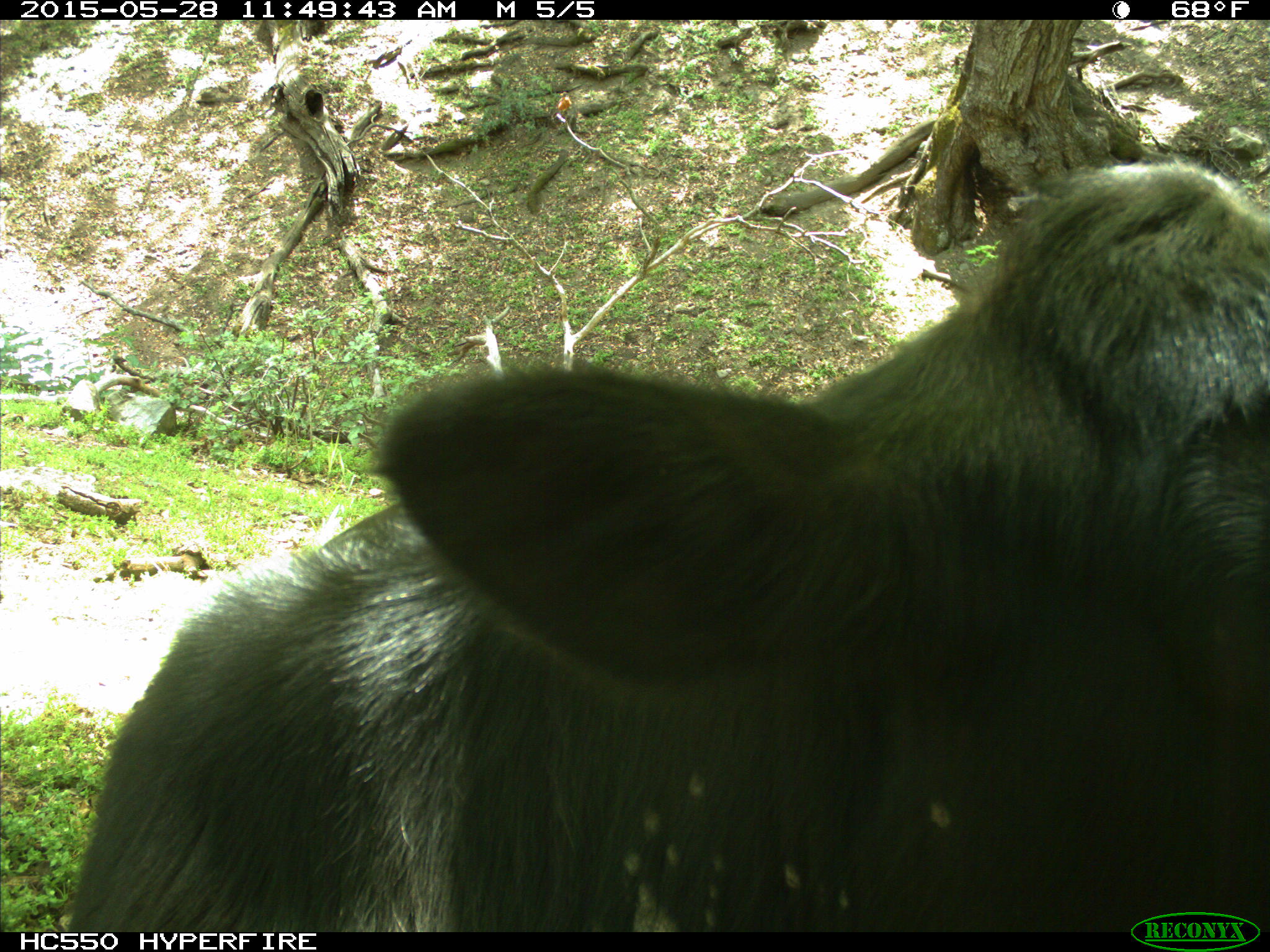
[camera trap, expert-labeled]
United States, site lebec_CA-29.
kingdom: Animalia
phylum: Chordata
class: Mammalia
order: Artiodactyla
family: Bovidae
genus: Bos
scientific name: Bos taurus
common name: domestic cow